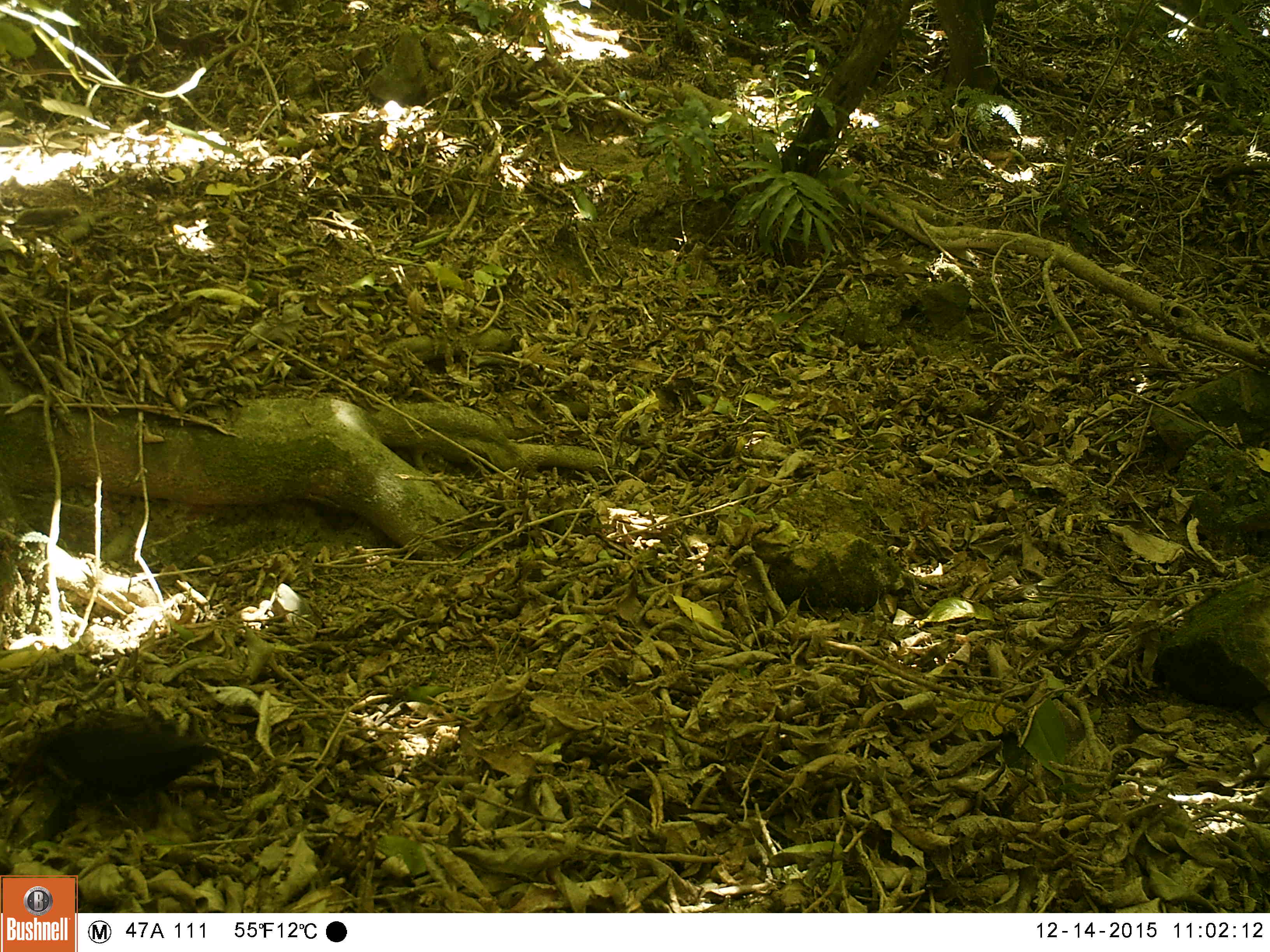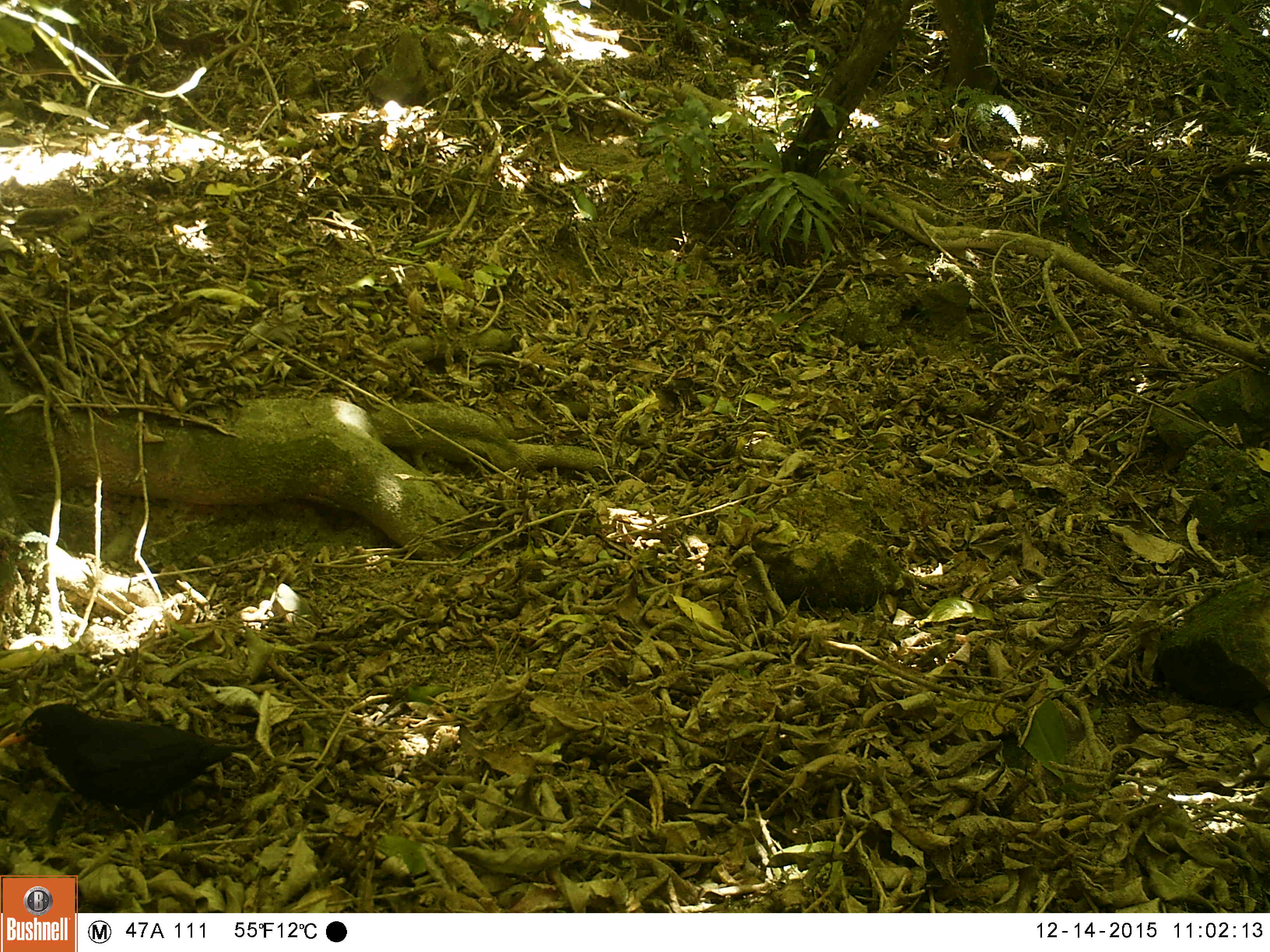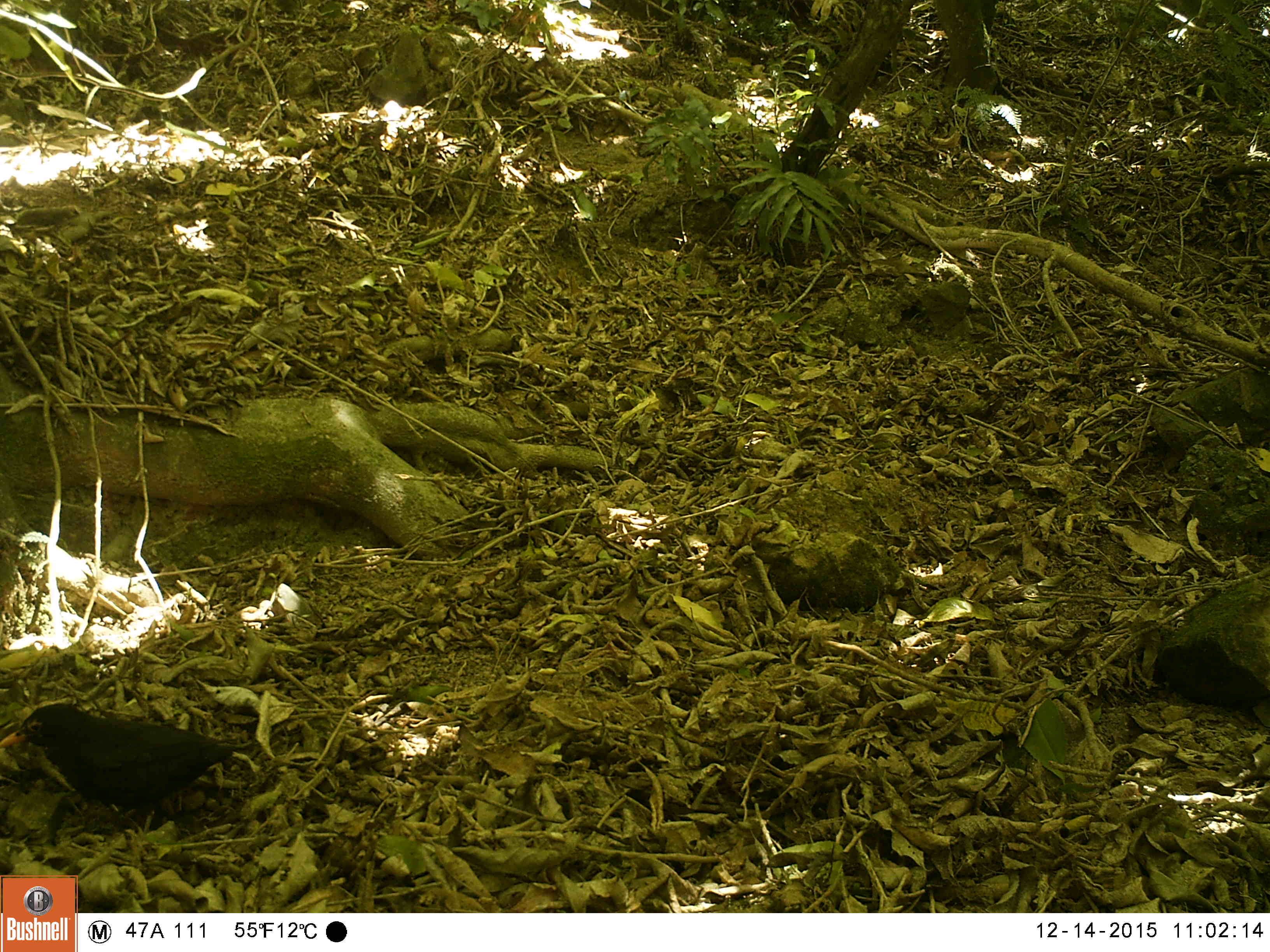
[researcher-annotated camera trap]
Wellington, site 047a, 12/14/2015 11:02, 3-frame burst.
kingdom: Animalia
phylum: Chordata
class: Aves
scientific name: Aves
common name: bird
Bird (Aves).